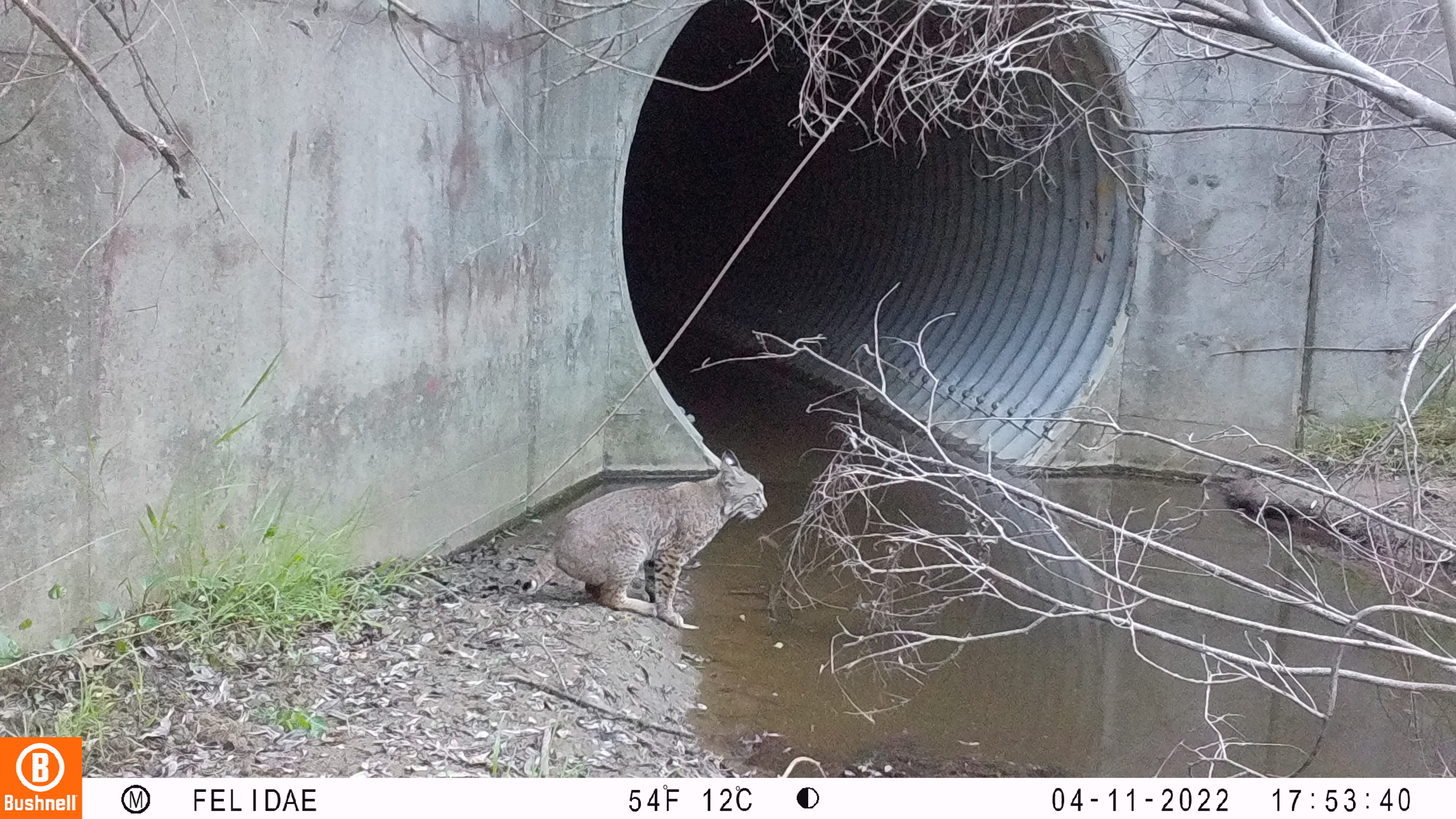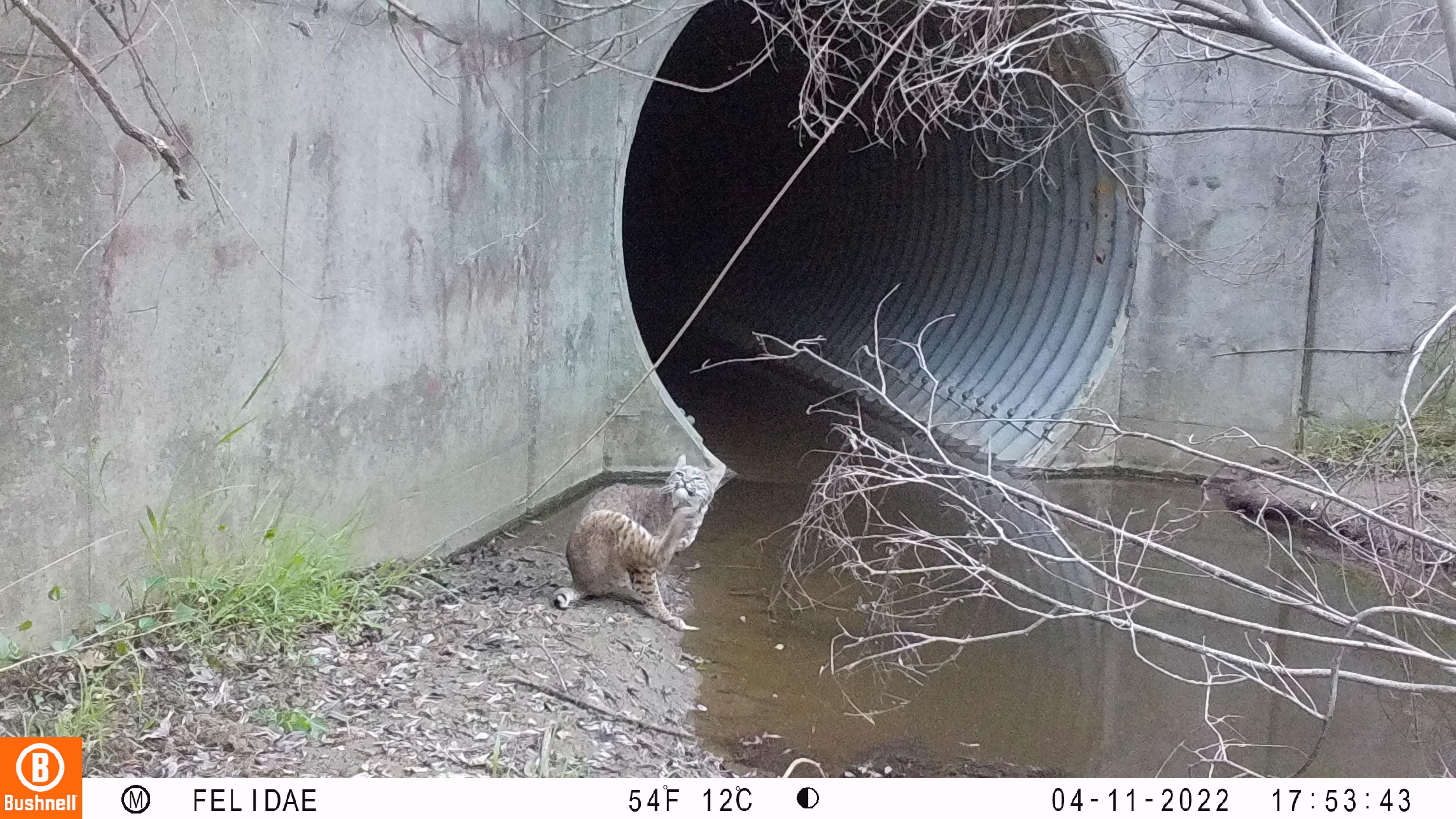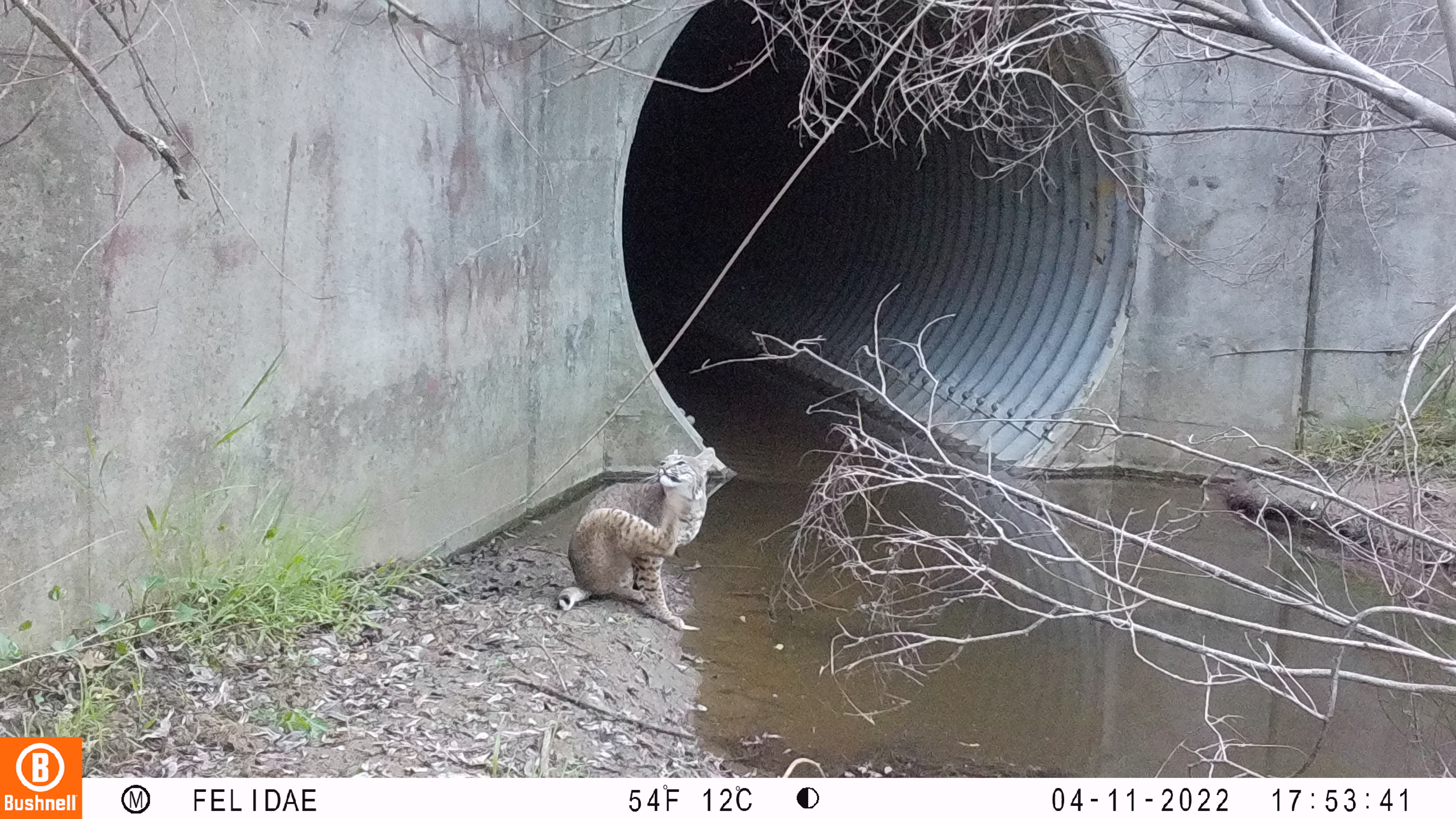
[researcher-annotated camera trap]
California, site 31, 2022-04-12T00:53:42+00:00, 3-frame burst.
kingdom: Animalia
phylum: Chordata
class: Mammalia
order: Carnivora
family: Felidae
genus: Lynx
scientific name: Lynx rufus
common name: bobcat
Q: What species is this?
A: Bobcat (Lynx rufus).